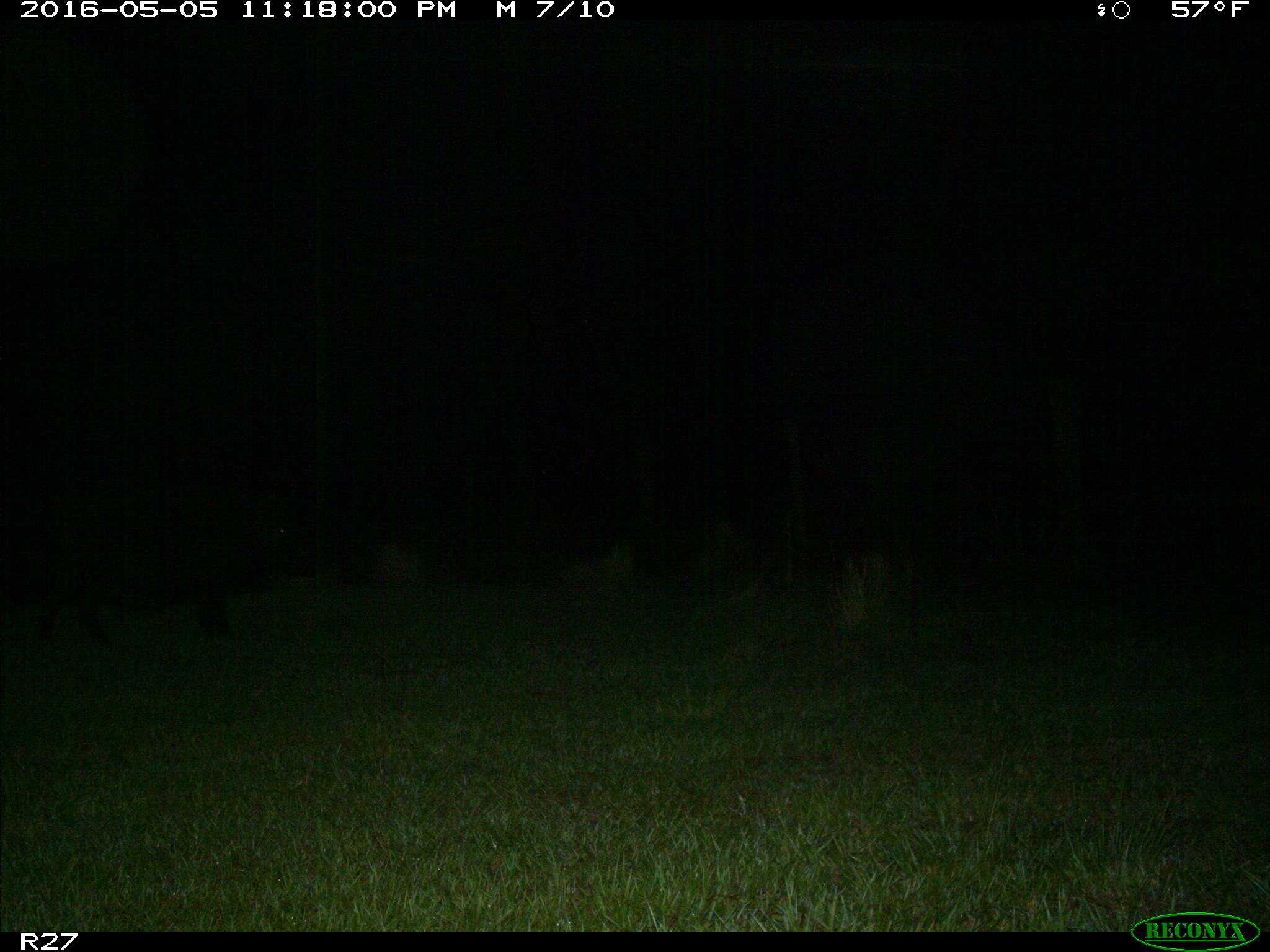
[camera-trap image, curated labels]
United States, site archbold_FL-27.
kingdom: Animalia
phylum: Chordata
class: Mammalia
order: Artiodactyla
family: Suidae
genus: Sus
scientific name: Sus scrofa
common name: wild boar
Sus scrofa (wild boar).